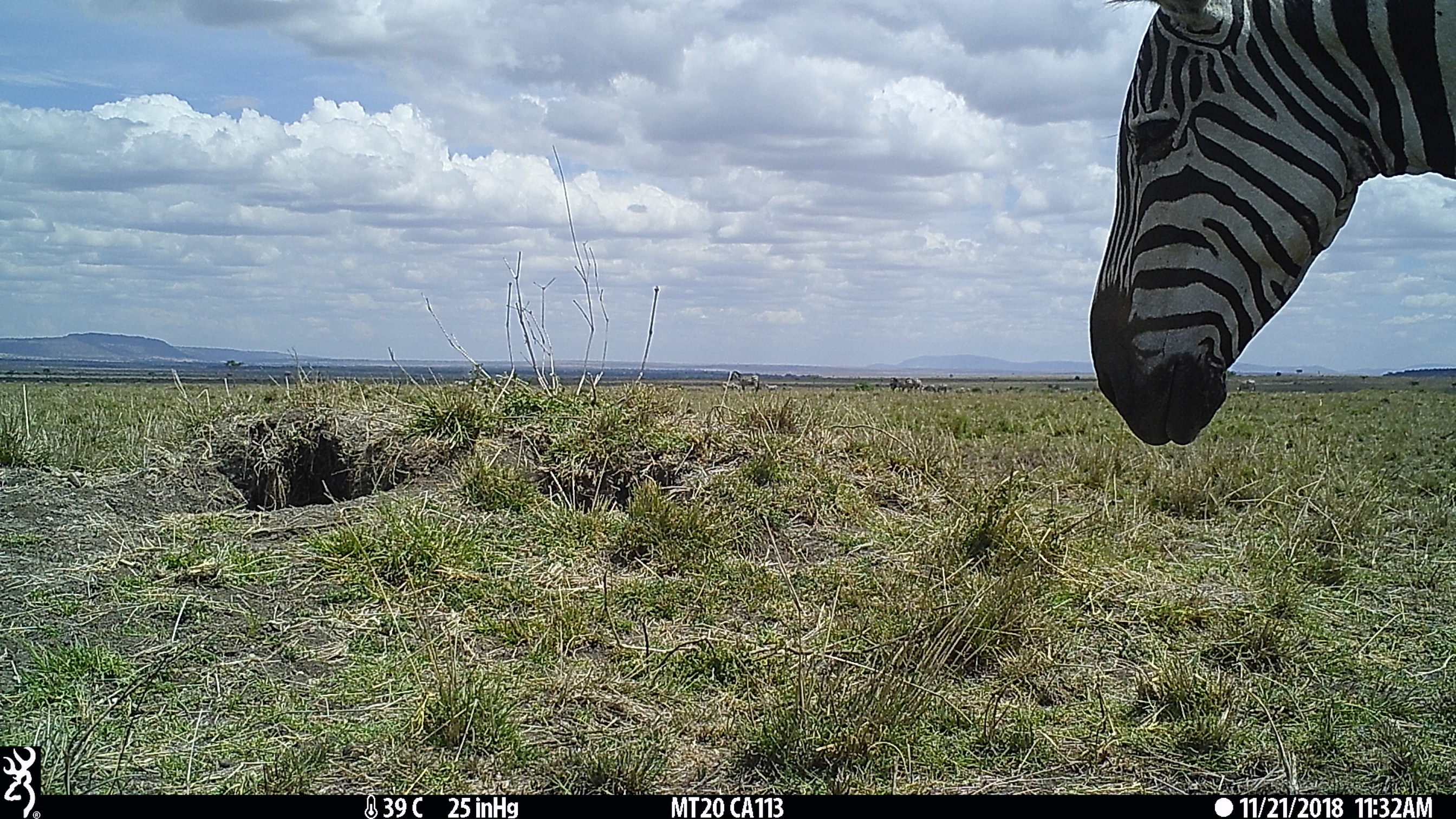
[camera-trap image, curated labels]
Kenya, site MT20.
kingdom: Animalia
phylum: Chordata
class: Mammalia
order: Perissodactyla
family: Equidae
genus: Equus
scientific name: Equus quagga burchellii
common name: burchell's zebra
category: zebra